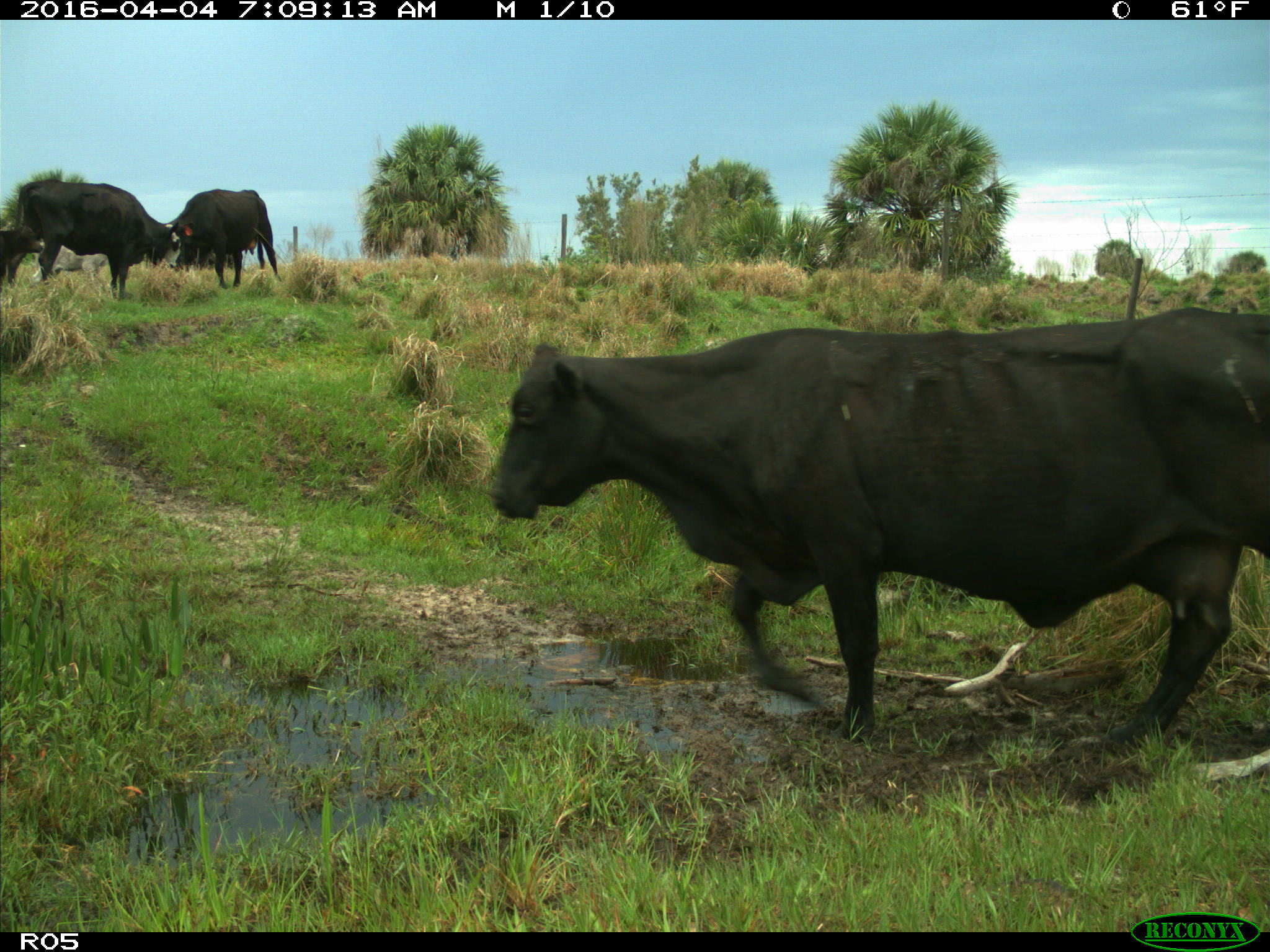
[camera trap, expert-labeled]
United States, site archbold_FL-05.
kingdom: Animalia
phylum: Chordata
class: Mammalia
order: Artiodactyla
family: Bovidae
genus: Bos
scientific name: Bos taurus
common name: domestic cow